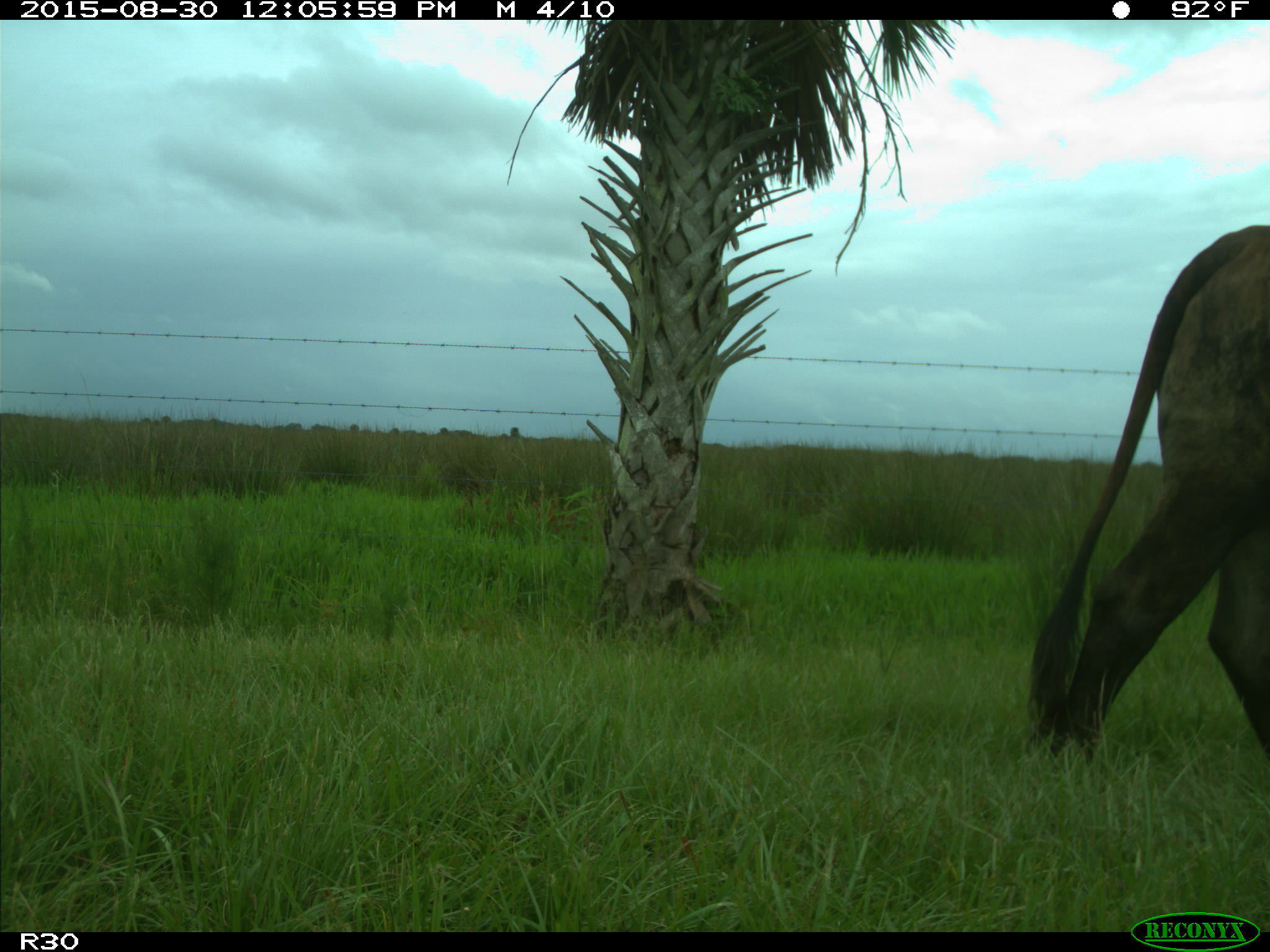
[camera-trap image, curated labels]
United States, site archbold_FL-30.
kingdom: Animalia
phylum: Chordata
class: Mammalia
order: Artiodactyla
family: Bovidae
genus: Bos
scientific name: Bos taurus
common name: domestic cow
Bos taurus (domestic cow).